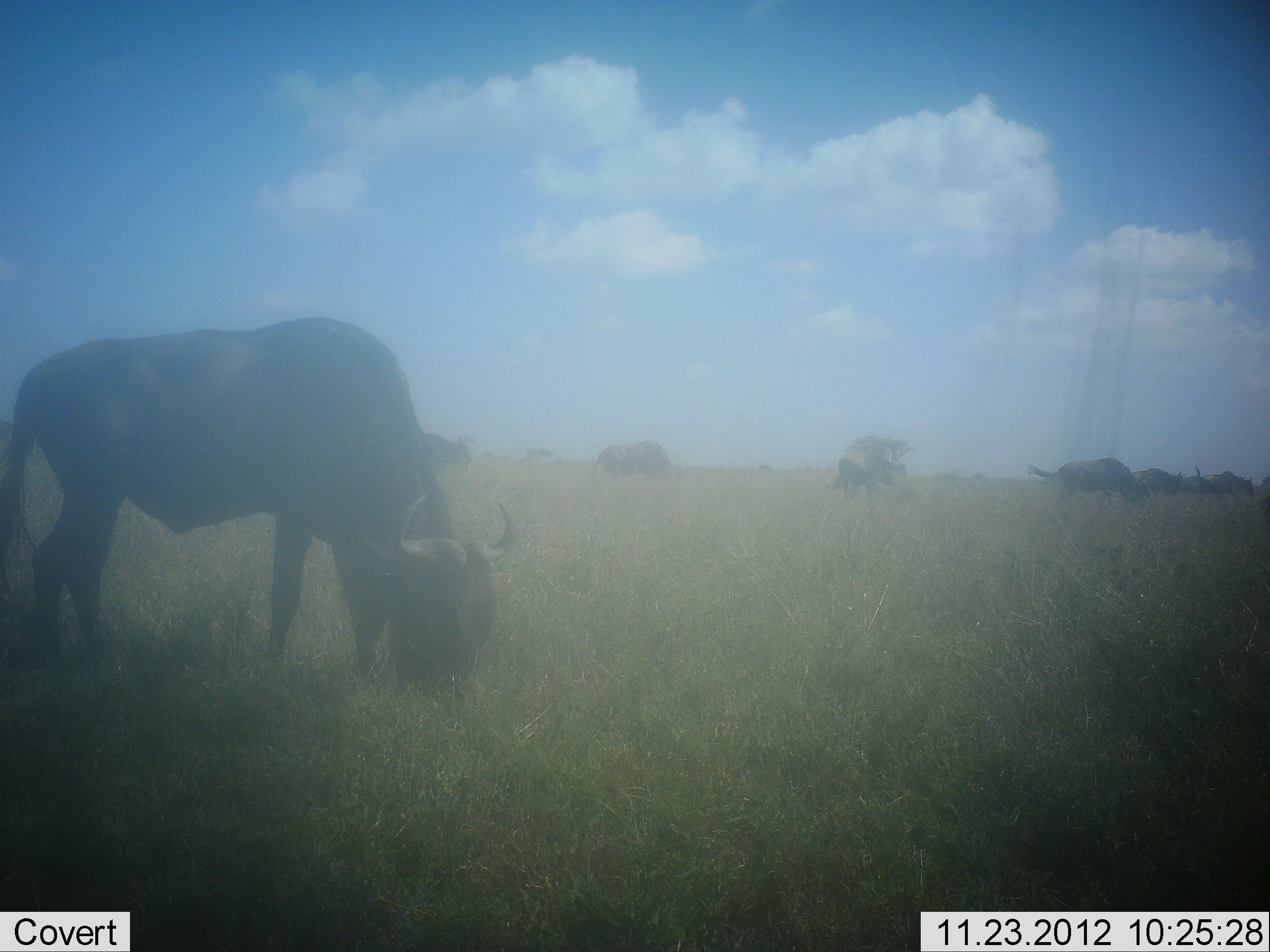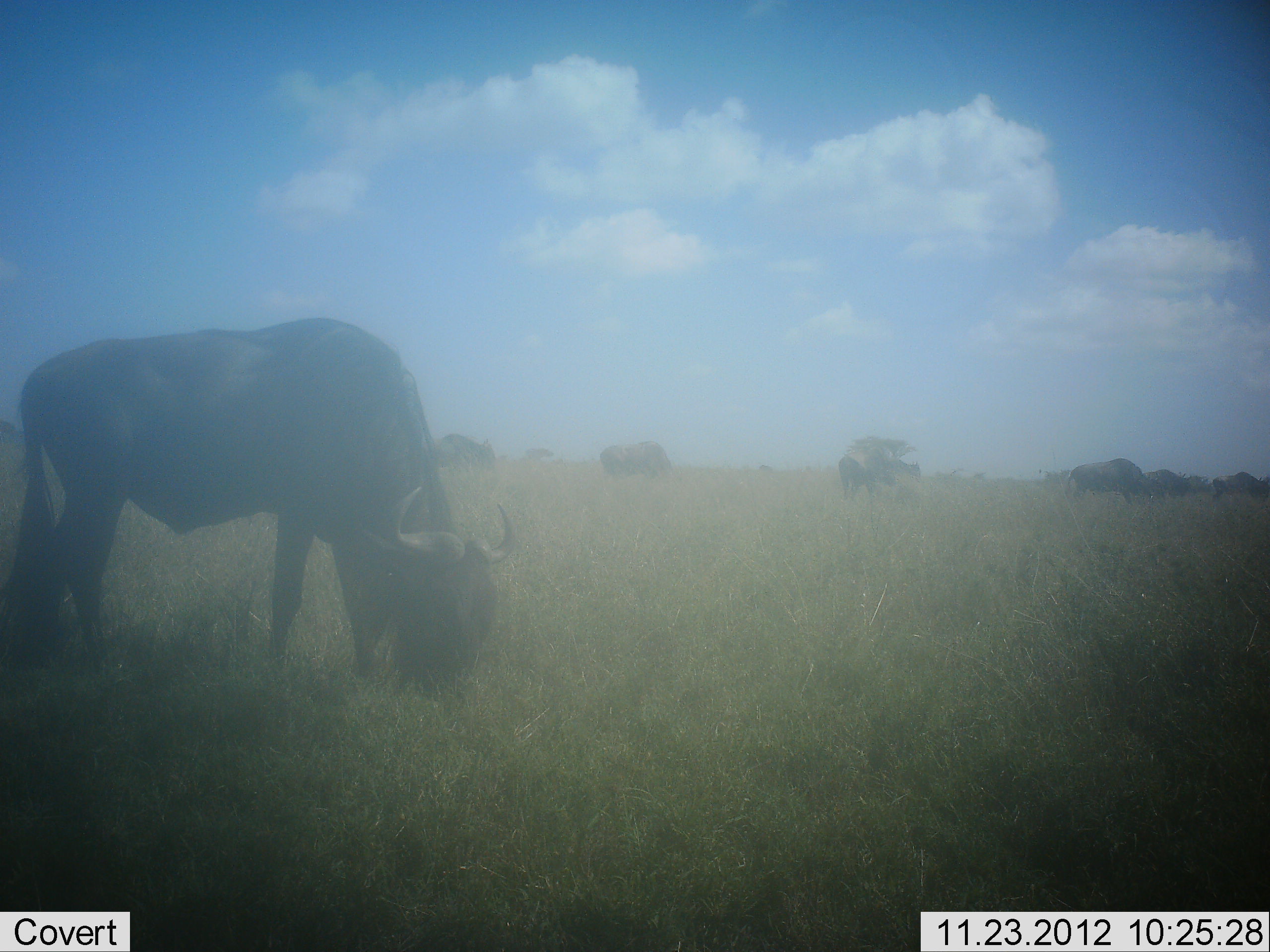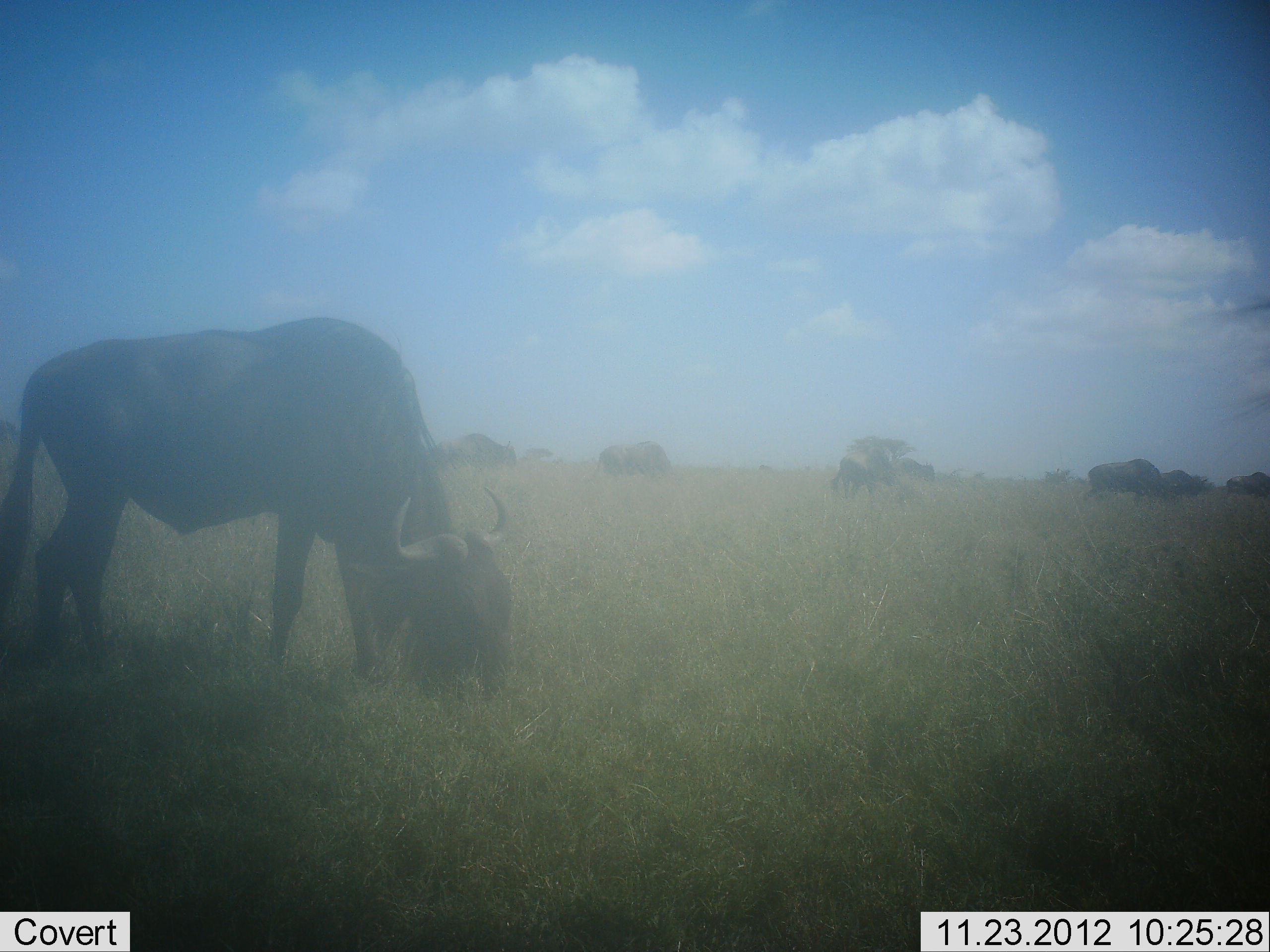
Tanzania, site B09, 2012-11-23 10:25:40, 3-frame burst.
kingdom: Animalia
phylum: Chordata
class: Mammalia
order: Artiodactyla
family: Bovidae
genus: Connochaetes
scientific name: Connochaetes taurinus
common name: blue wildebeest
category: wildebeest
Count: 8.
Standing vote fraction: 40%.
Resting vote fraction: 0%.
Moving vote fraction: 40%.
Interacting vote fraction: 0%.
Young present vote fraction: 0%.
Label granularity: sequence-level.